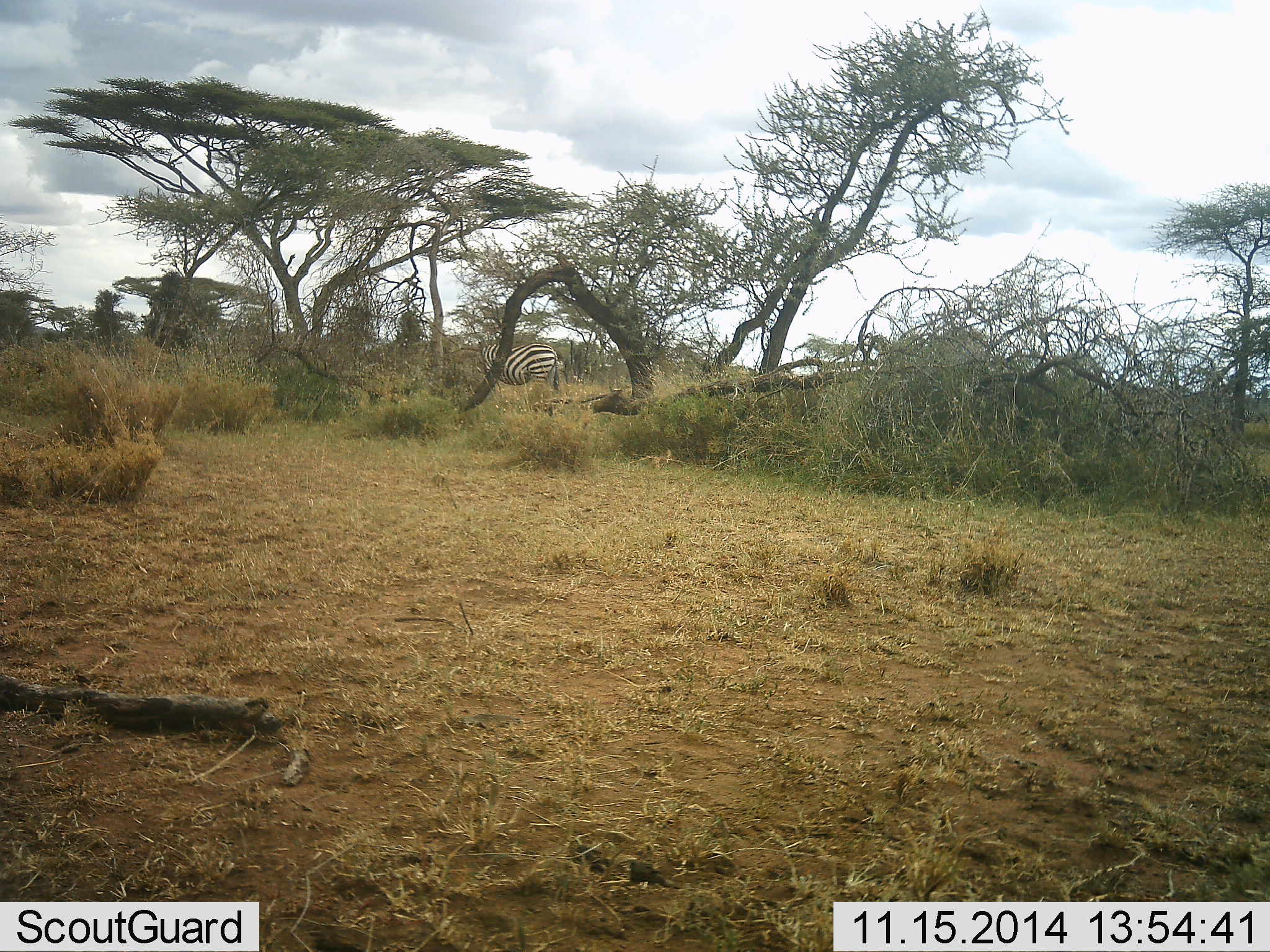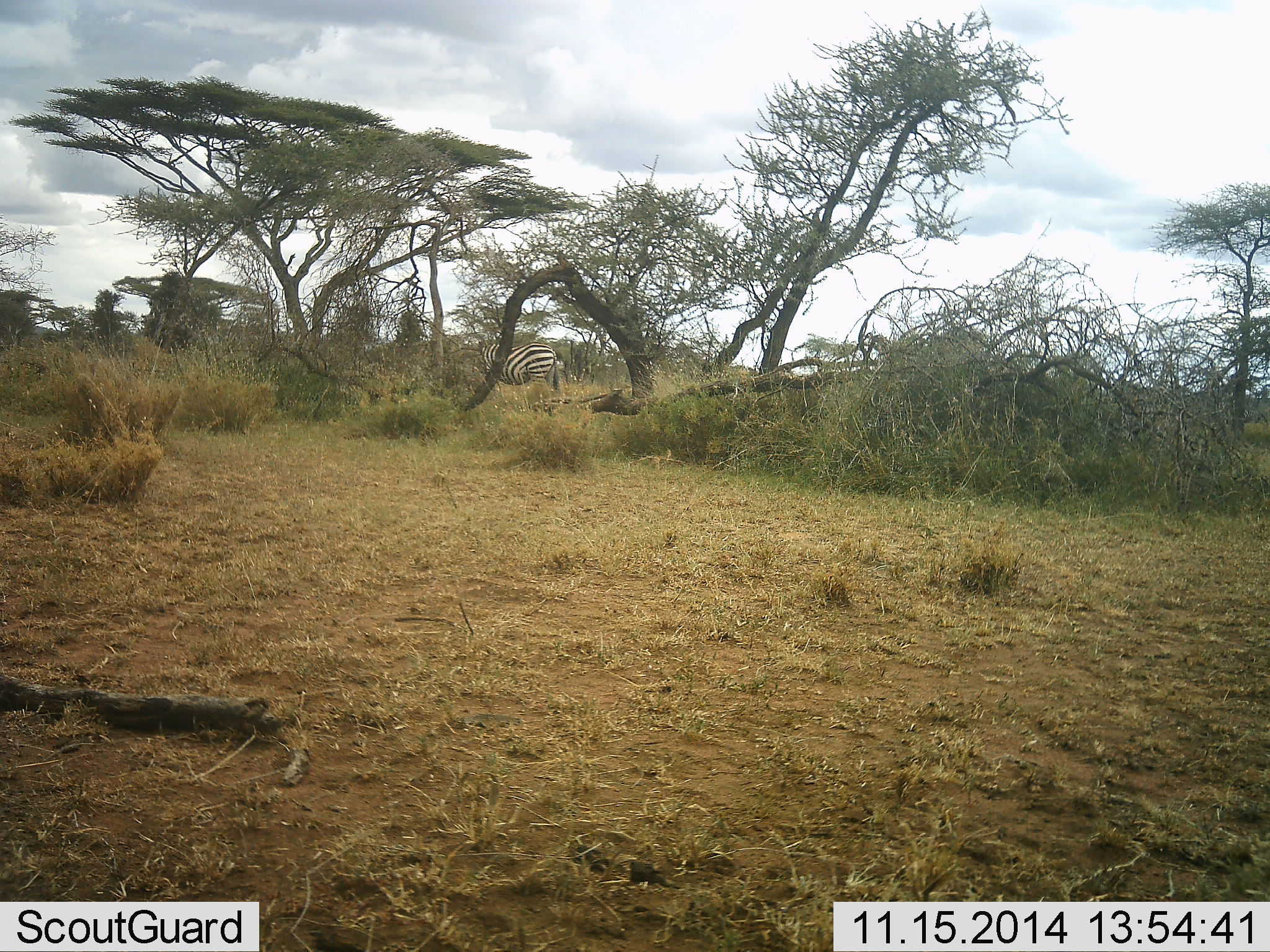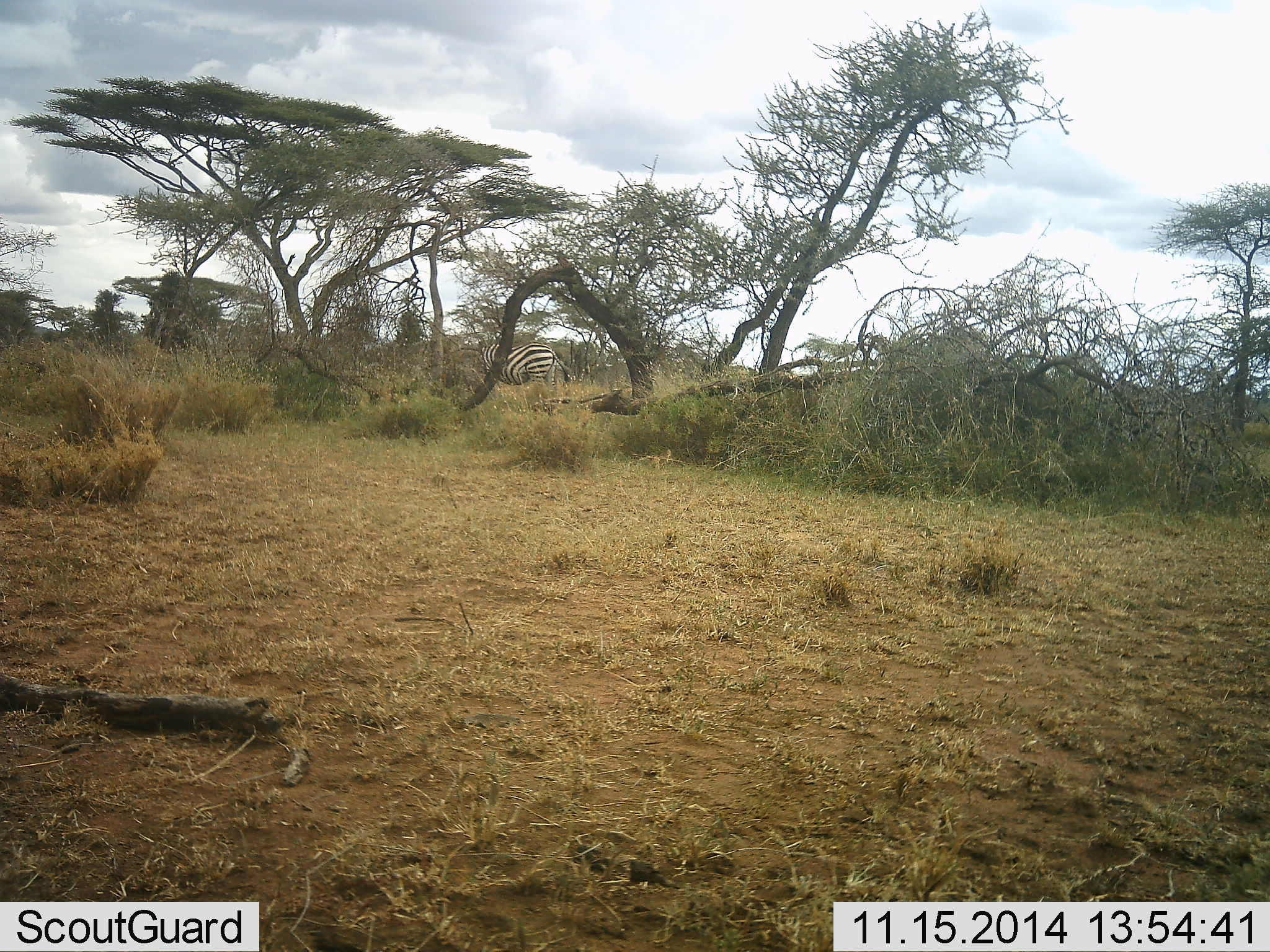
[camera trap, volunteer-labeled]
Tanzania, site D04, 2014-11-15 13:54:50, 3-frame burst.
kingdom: Animalia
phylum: Chordata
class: Mammalia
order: Perissodactyla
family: Equidae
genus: Equus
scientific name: Equus quagga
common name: plains zebra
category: zebra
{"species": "zebra (plains zebra) (Equus quagga)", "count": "1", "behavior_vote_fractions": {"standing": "90%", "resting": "0%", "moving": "0%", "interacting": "0%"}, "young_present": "0%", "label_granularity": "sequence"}